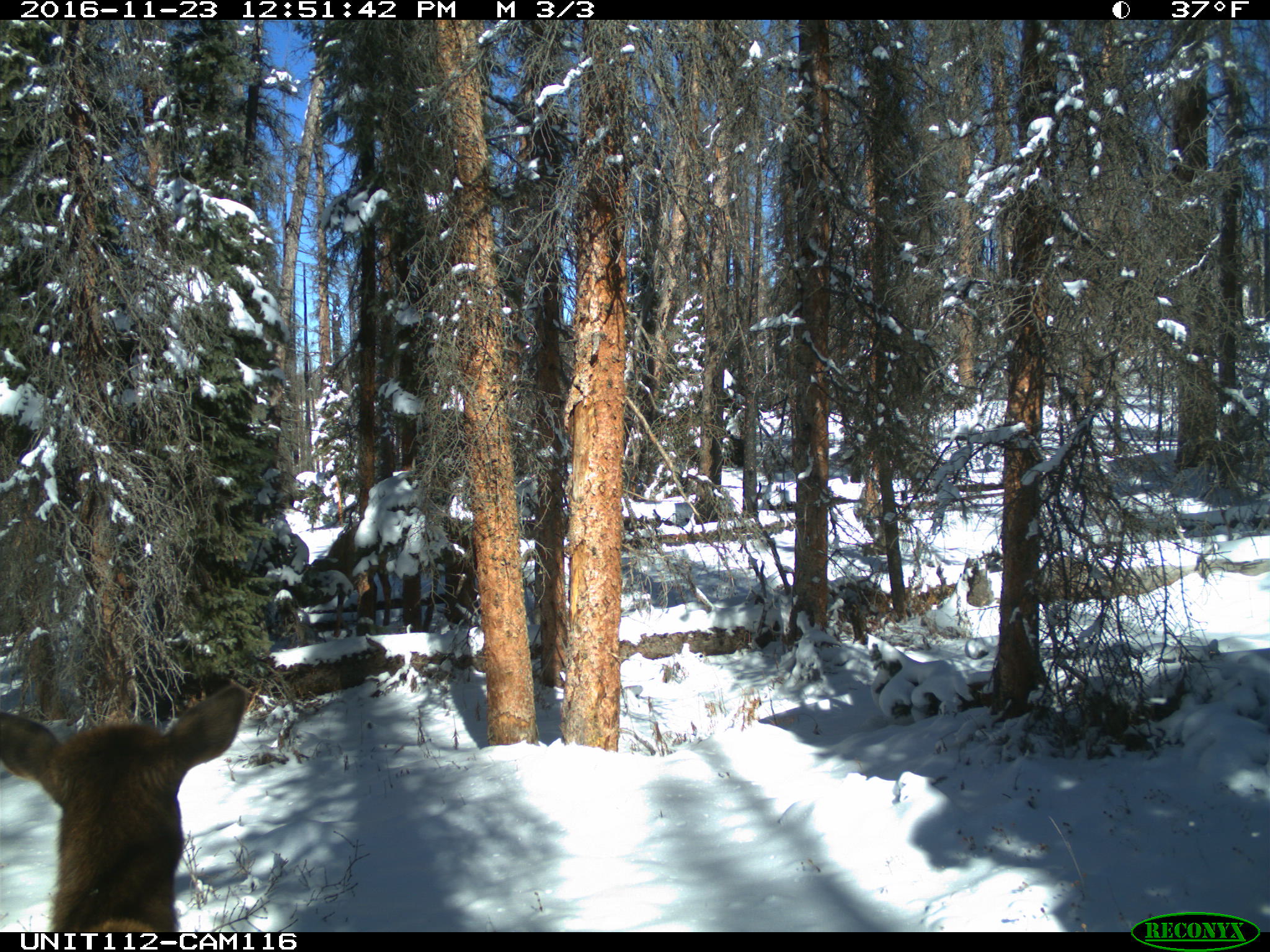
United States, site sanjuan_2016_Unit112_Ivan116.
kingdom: Animalia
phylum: Chordata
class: Mammalia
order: Artiodactyla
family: Cervidae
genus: Cervus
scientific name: Cervus elaphus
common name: red deer